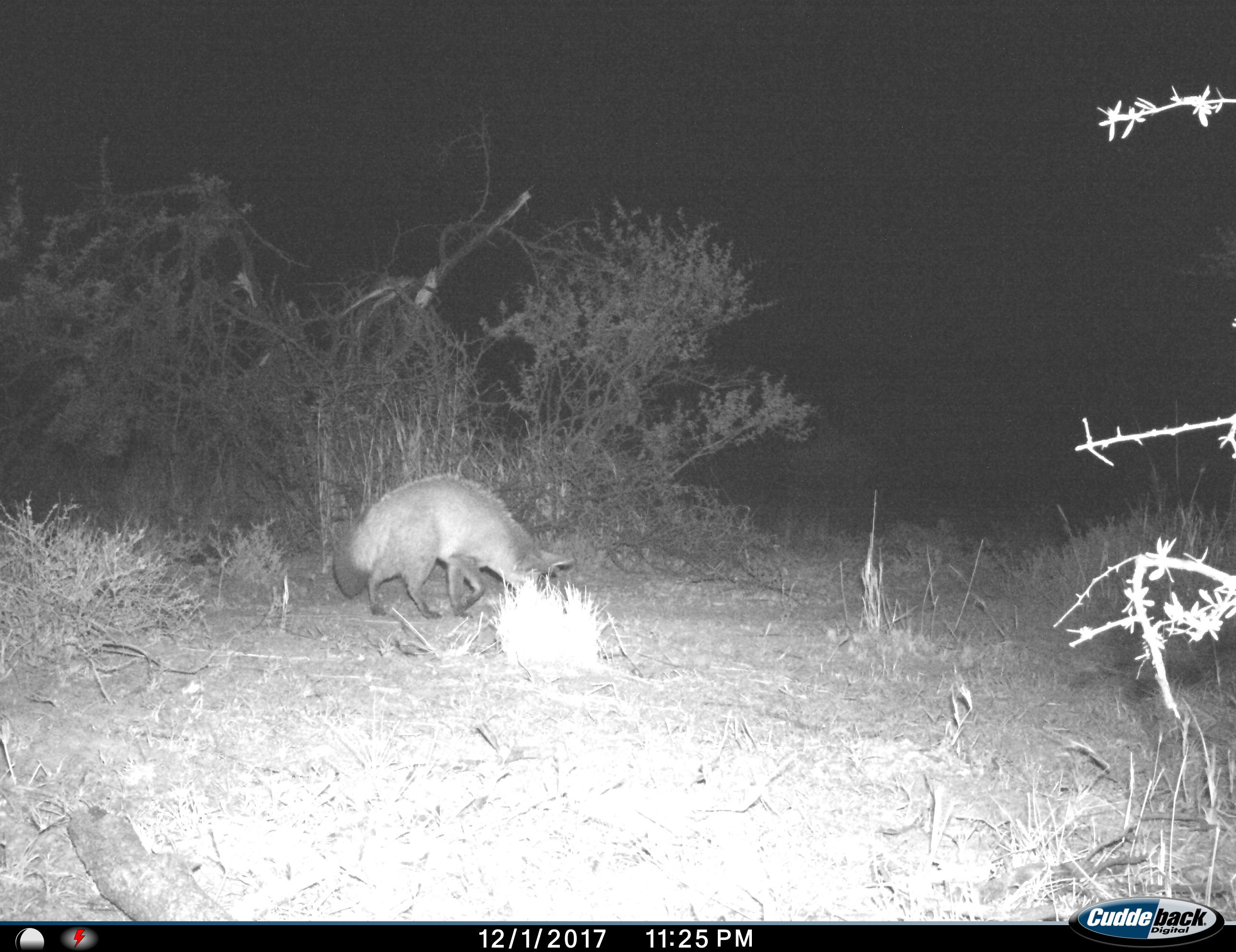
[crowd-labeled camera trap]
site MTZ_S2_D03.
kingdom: Animalia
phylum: Chordata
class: Mammalia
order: Carnivora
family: Canidae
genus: Otocyon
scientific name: Otocyon megalotis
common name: bat-eared fox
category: foxbateared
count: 1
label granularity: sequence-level